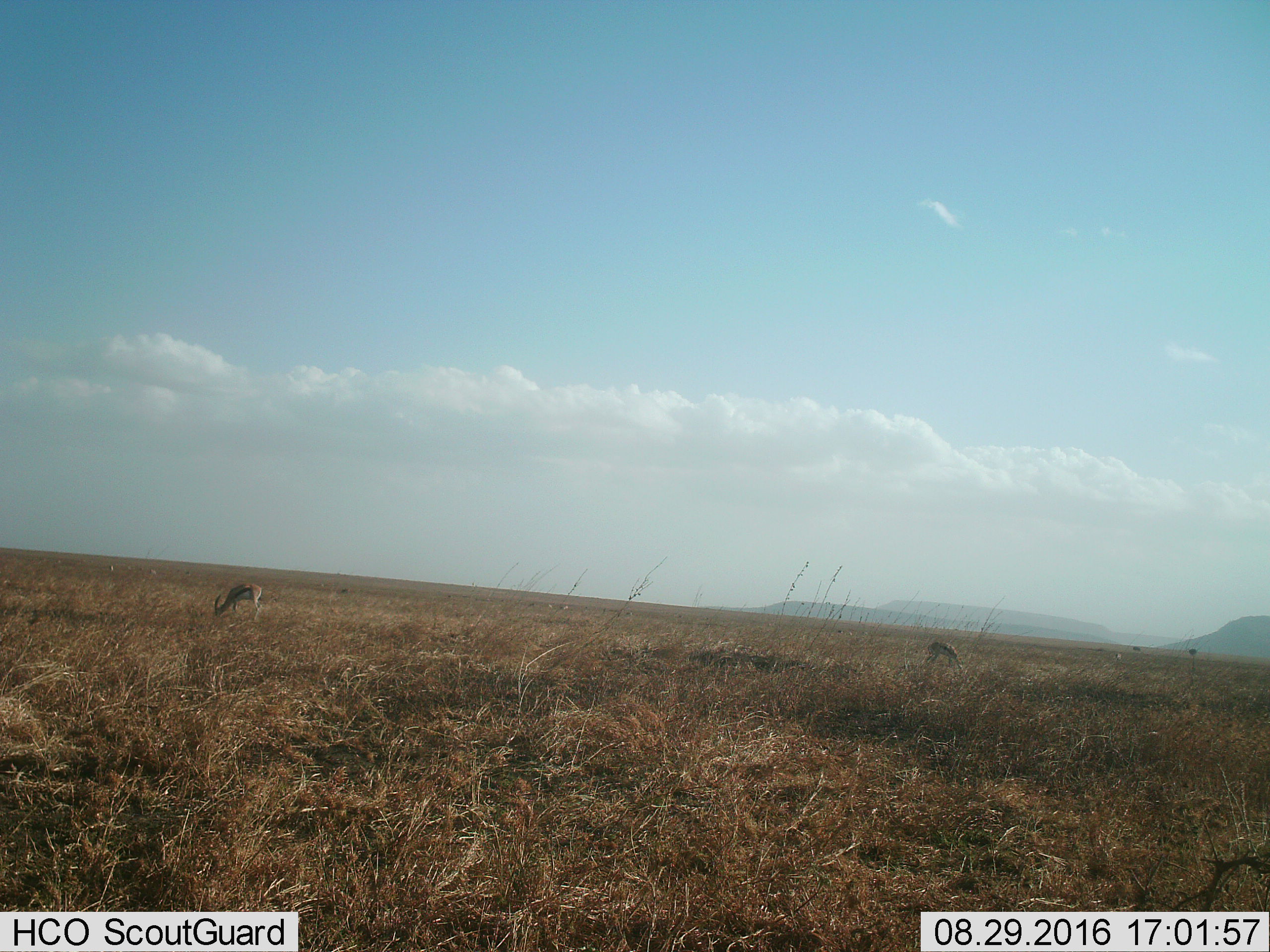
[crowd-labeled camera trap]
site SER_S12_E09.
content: unidentified animal